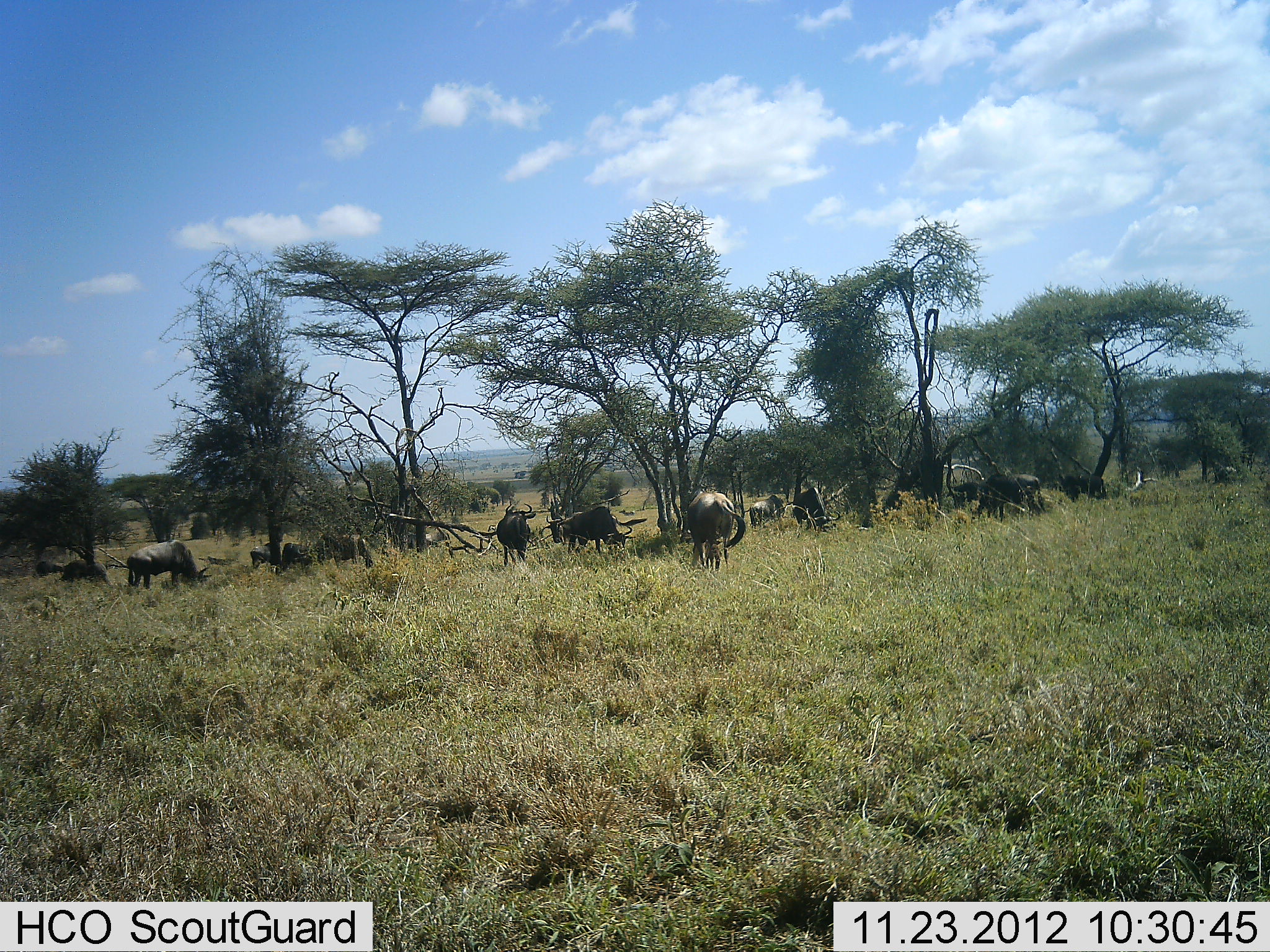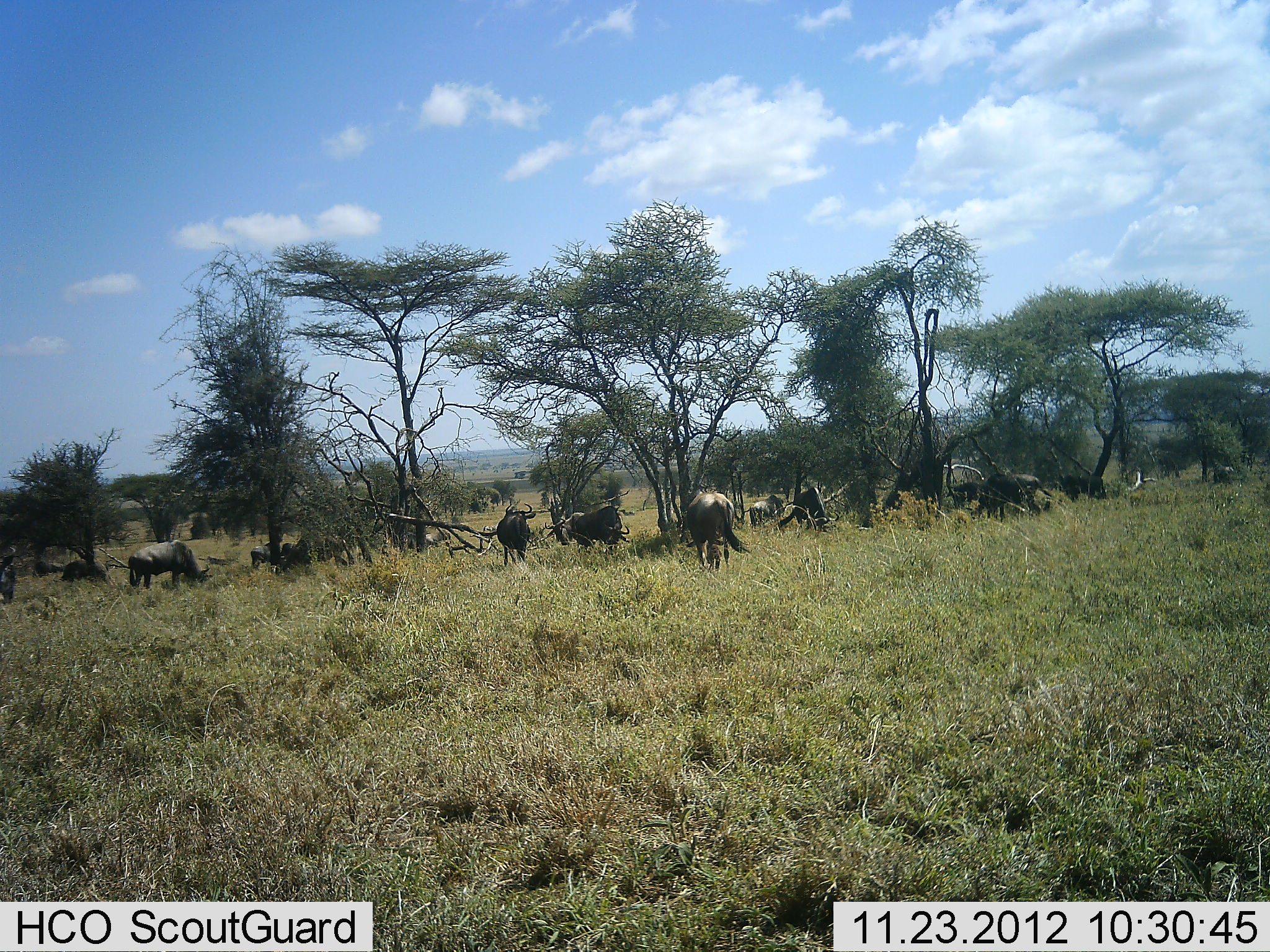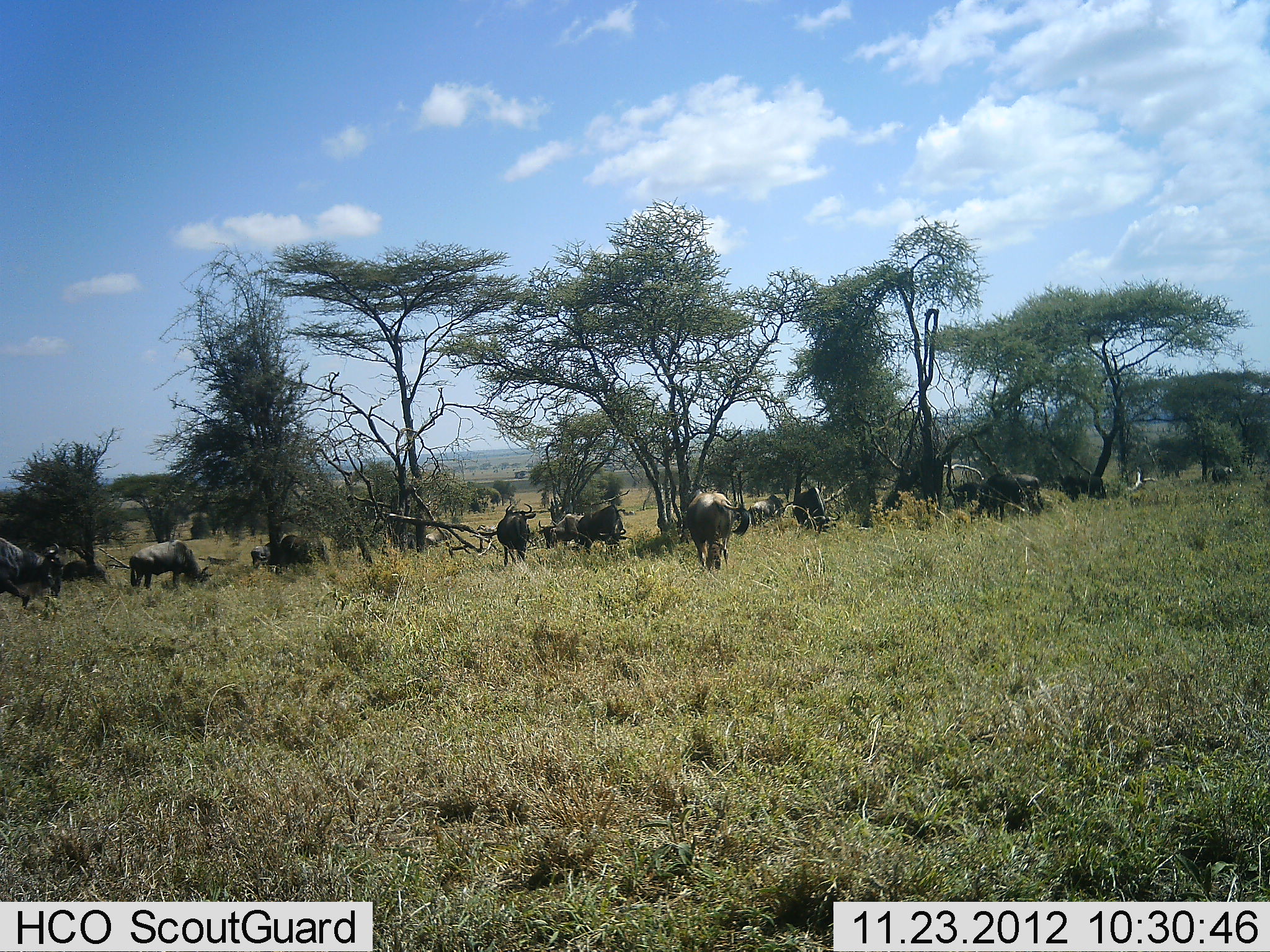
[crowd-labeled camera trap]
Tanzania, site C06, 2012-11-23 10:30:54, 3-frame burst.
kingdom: Animalia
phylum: Chordata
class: Mammalia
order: Artiodactyla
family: Bovidae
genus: Connochaetes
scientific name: Connochaetes taurinus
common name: blue wildebeest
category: wildebeest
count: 11-50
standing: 61%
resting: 13%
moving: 52%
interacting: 6%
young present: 0%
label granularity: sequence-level